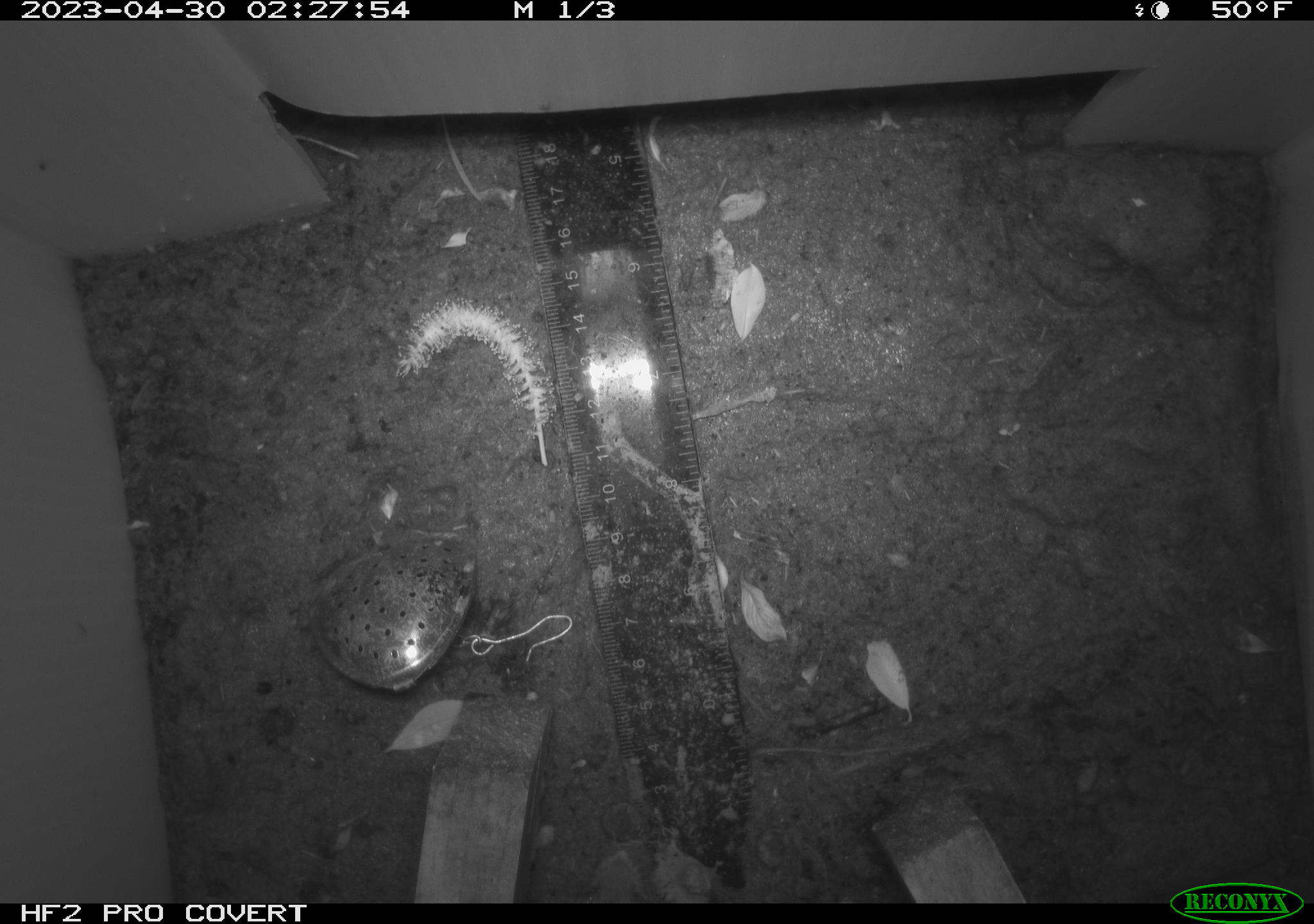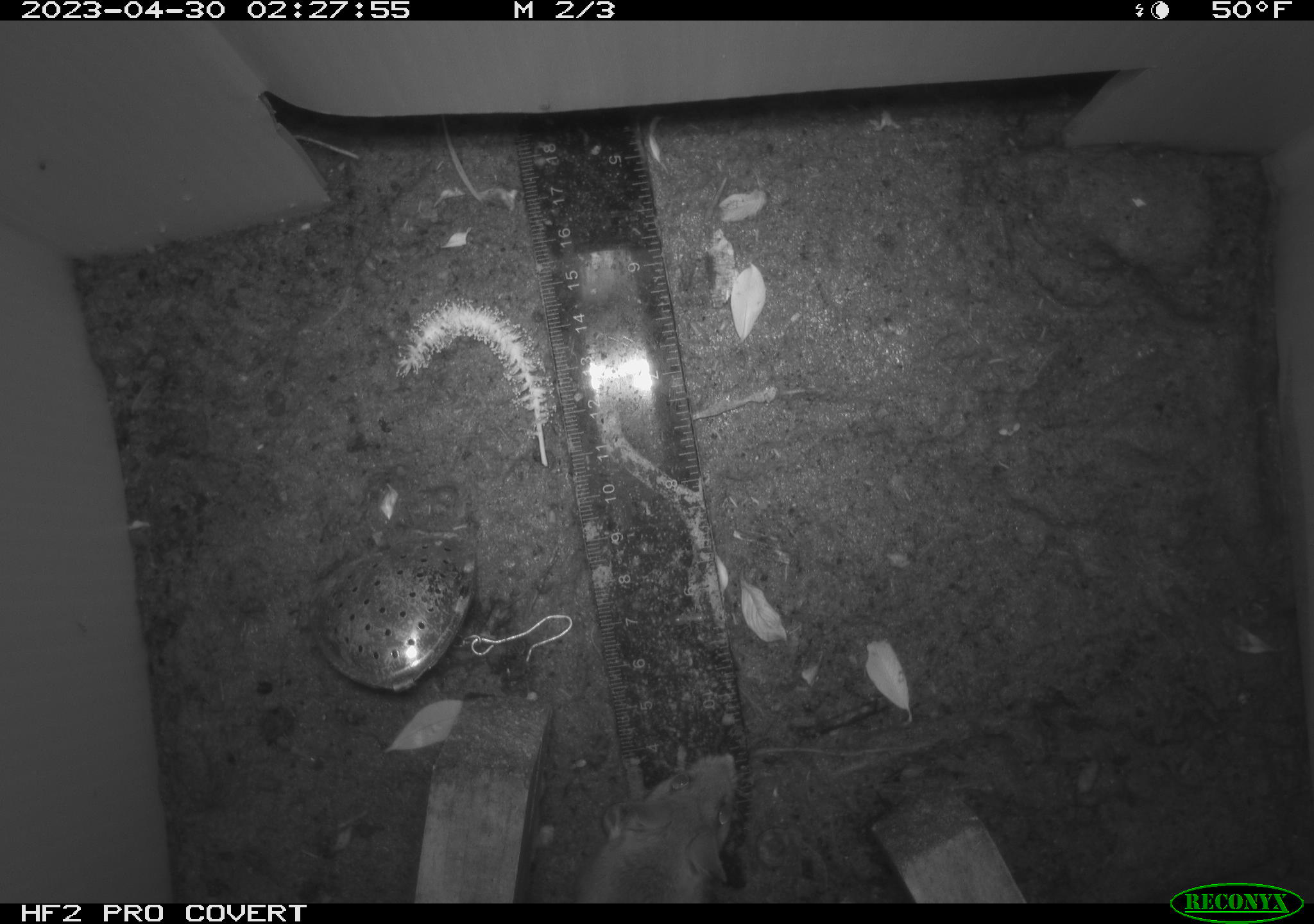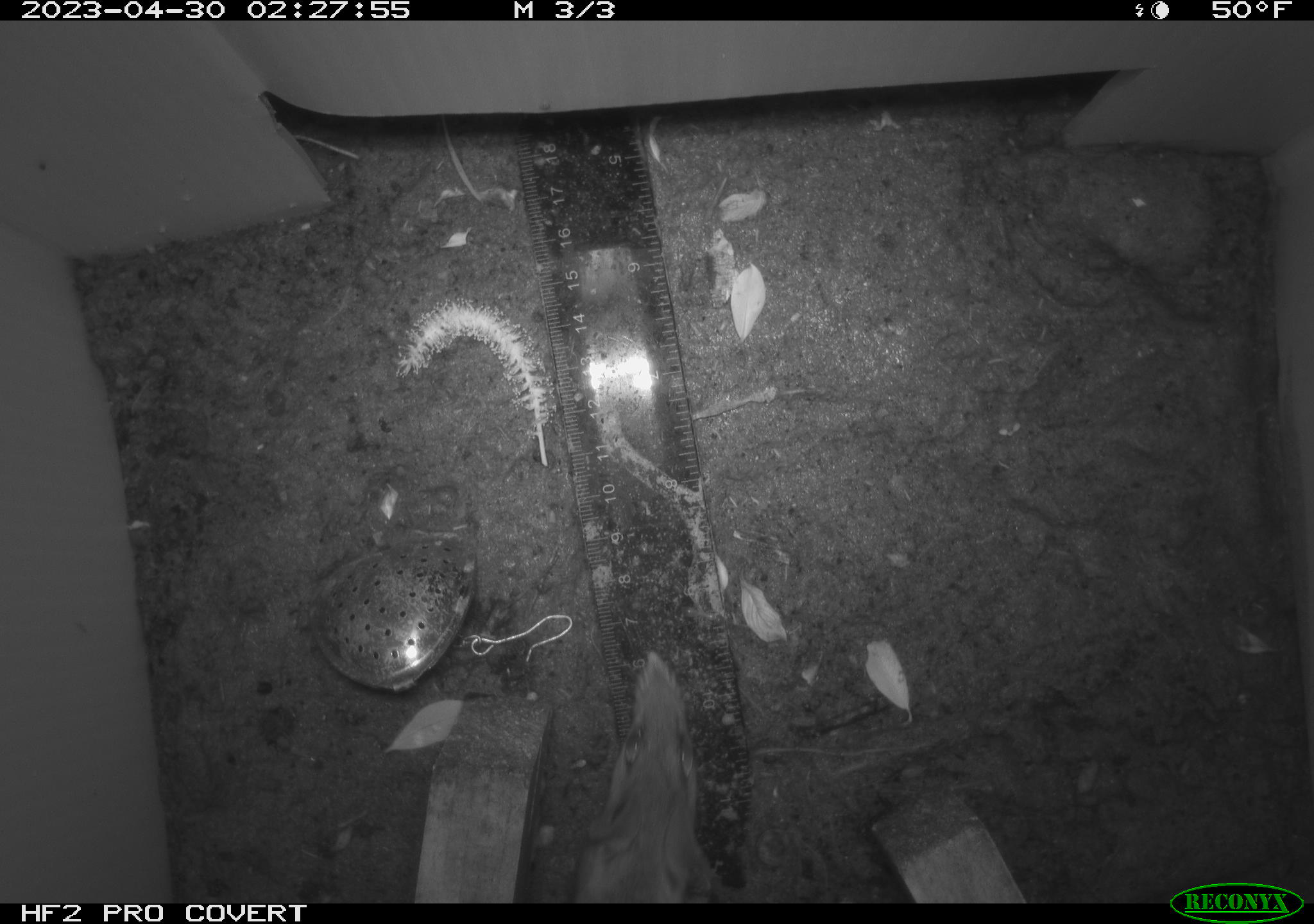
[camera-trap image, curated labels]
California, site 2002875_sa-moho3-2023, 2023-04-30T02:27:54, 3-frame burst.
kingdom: Animalia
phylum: Chordata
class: Mammalia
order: Rodentia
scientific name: Rodentia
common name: mouse species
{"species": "mouse species (Rodentia)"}